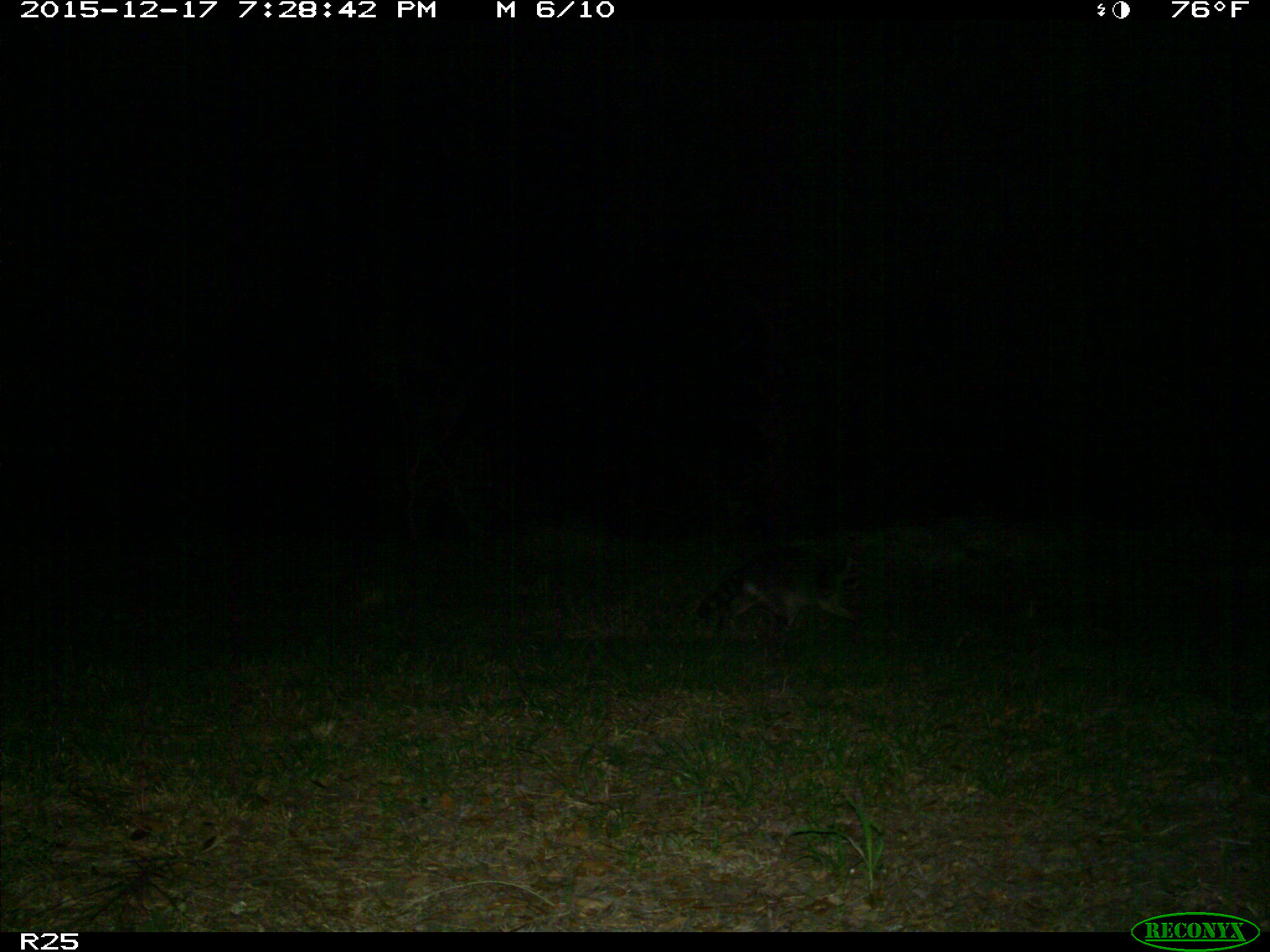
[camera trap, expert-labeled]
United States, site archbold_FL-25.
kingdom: Animalia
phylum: Chordata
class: Mammalia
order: Carnivora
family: Procyonidae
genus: Procyon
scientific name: Procyon lotor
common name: common raccoon